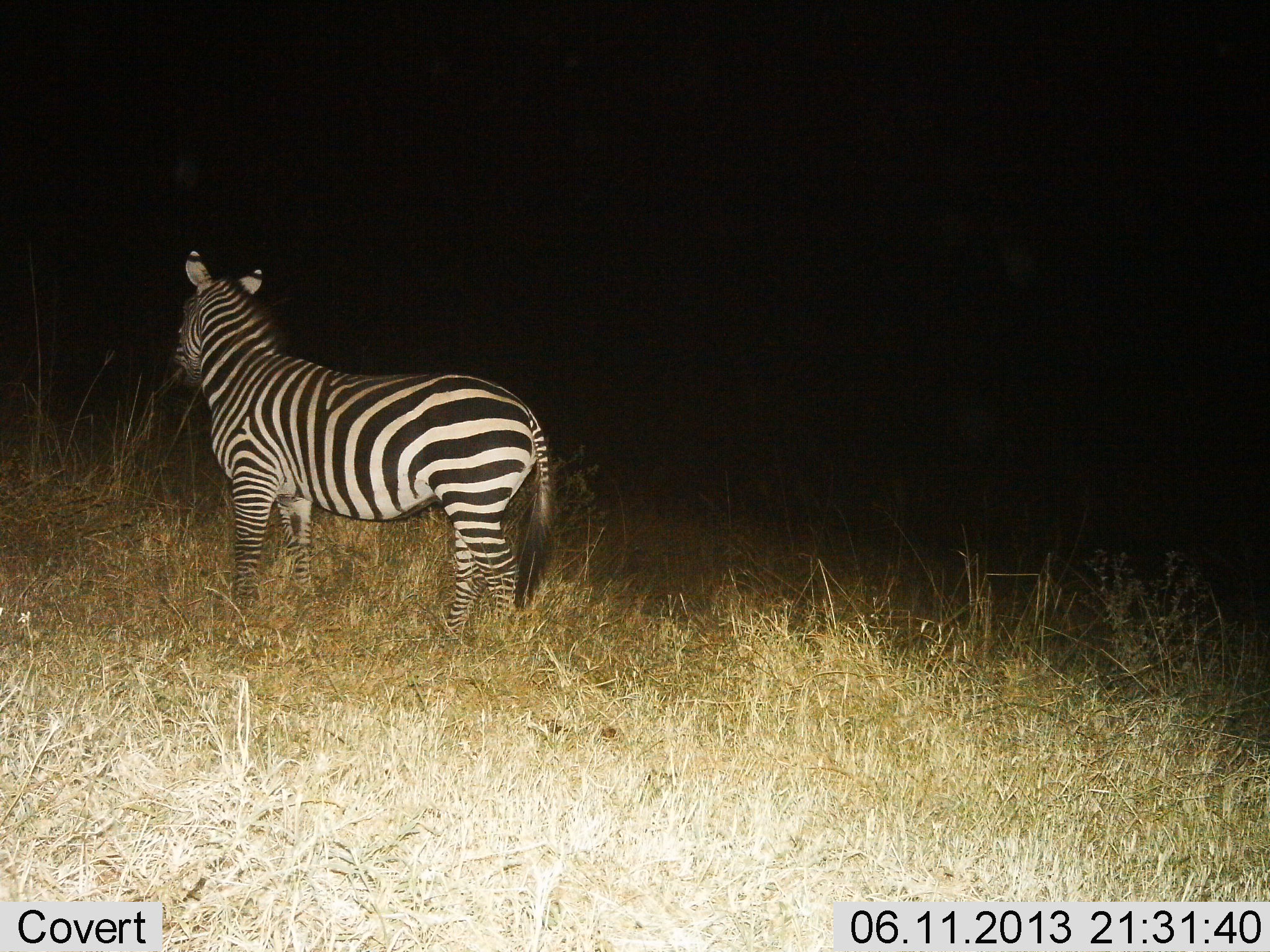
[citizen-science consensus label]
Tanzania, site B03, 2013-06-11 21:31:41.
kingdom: Animalia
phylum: Chordata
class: Mammalia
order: Perissodactyla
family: Equidae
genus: Equus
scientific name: Equus quagga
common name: plains zebra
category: zebra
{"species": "zebra (plains zebra) (Equus quagga)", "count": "1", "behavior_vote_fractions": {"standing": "100%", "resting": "0%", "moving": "0%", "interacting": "0%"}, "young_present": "0%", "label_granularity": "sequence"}